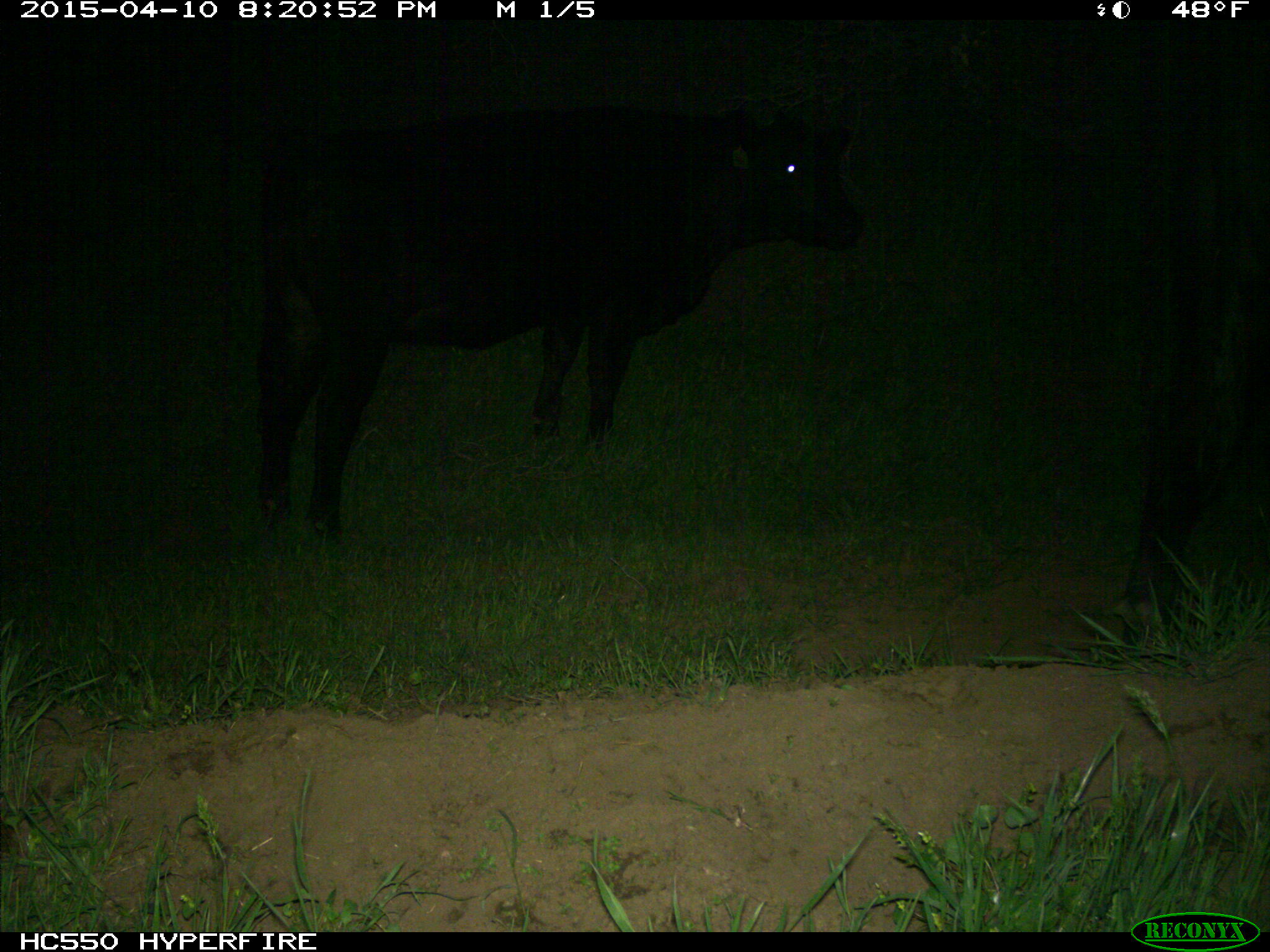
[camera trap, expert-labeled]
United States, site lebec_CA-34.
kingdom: Animalia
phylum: Chordata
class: Mammalia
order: Artiodactyla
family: Bovidae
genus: Bos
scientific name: Bos taurus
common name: domestic cow